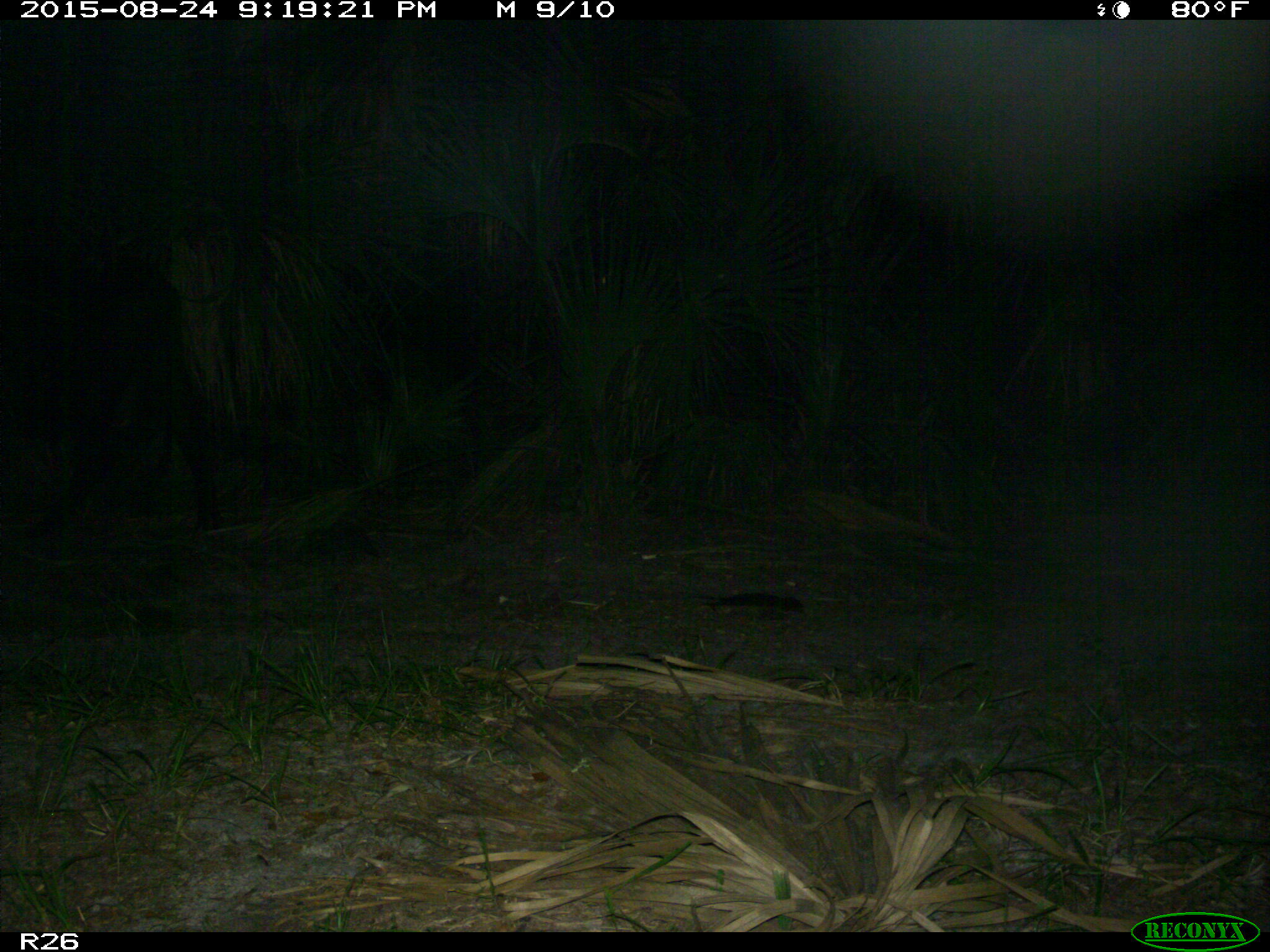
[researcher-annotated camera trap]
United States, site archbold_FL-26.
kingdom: Animalia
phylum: Chordata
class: Mammalia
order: Artiodactyla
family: Bovidae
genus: Bos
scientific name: Bos taurus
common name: domestic cow